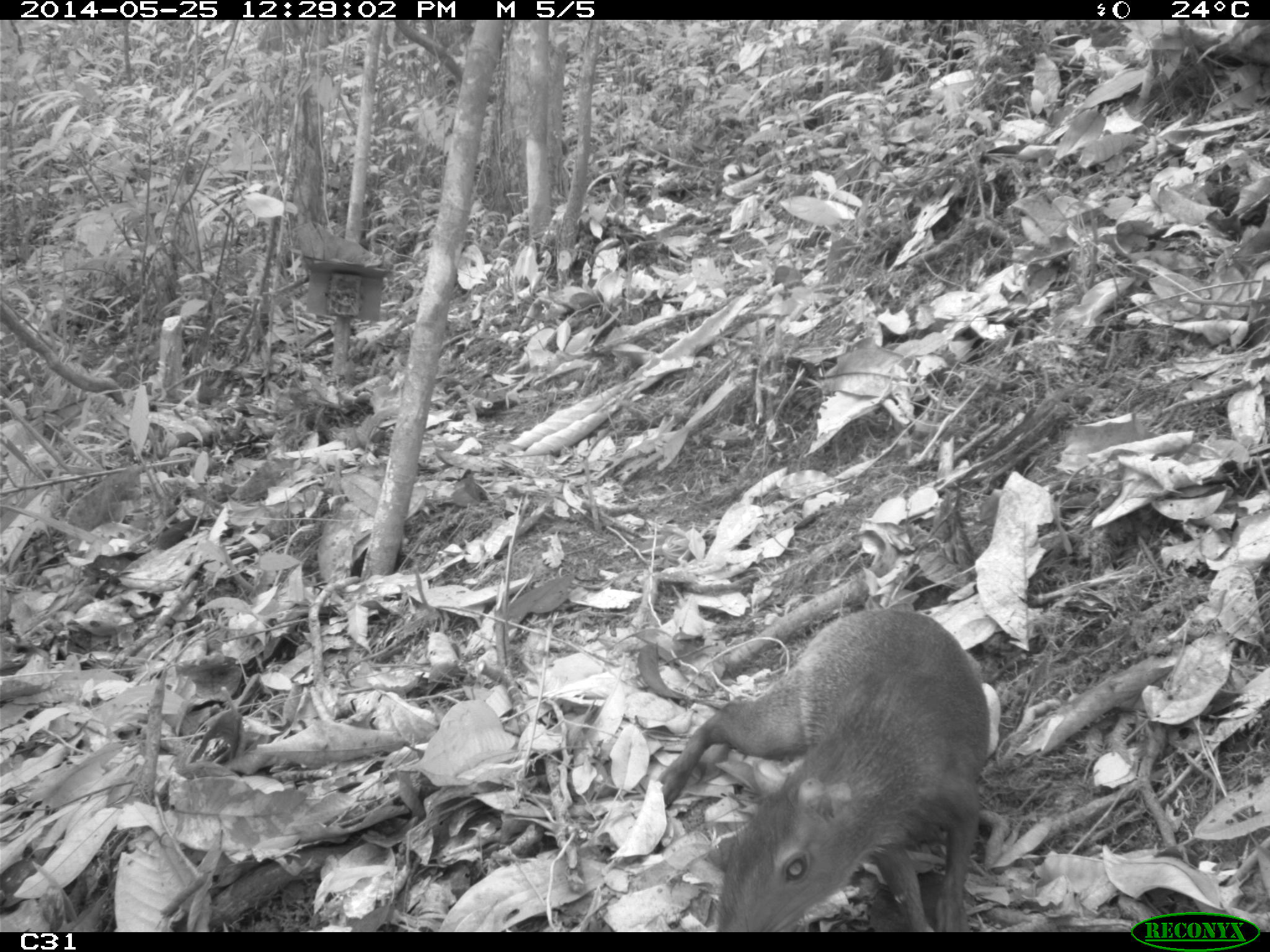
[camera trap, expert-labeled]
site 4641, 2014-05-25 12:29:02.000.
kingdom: Animalia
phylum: Chordata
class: Mammalia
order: Rodentia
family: Dasyproctidae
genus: Dasyprocta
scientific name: Dasyprocta leporina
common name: red-rumped agouti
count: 3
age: adult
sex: female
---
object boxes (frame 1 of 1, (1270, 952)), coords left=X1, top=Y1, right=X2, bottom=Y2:
dasyprocta leporina: left=657, top=606, right=991, bottom=930